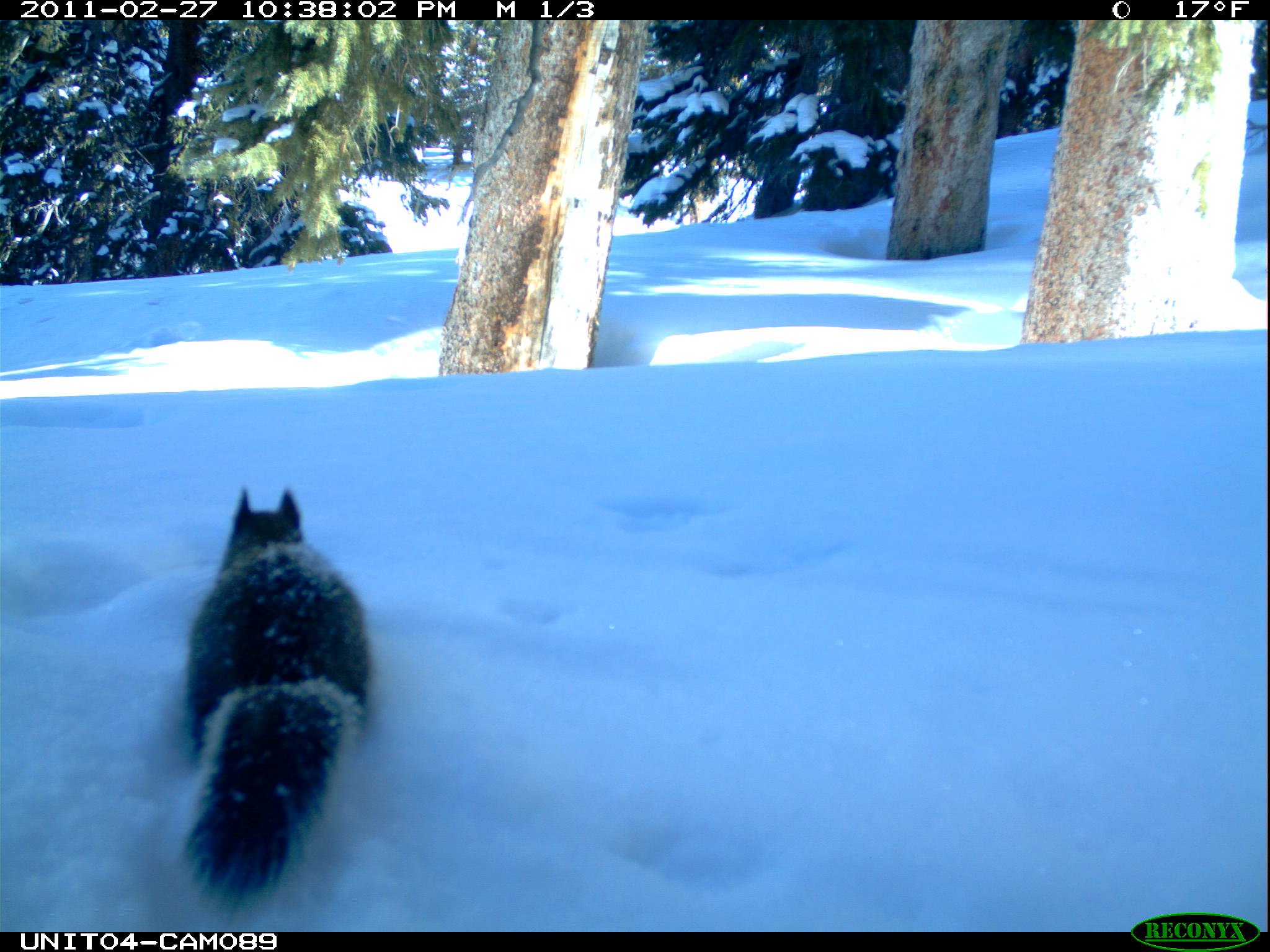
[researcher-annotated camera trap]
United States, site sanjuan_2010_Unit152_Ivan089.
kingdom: Animalia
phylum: Chordata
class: Mammalia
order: Rodentia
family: Sciuridae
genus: Tamiasciurus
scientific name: Tamiasciurus hudsonicus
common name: american red squirrel